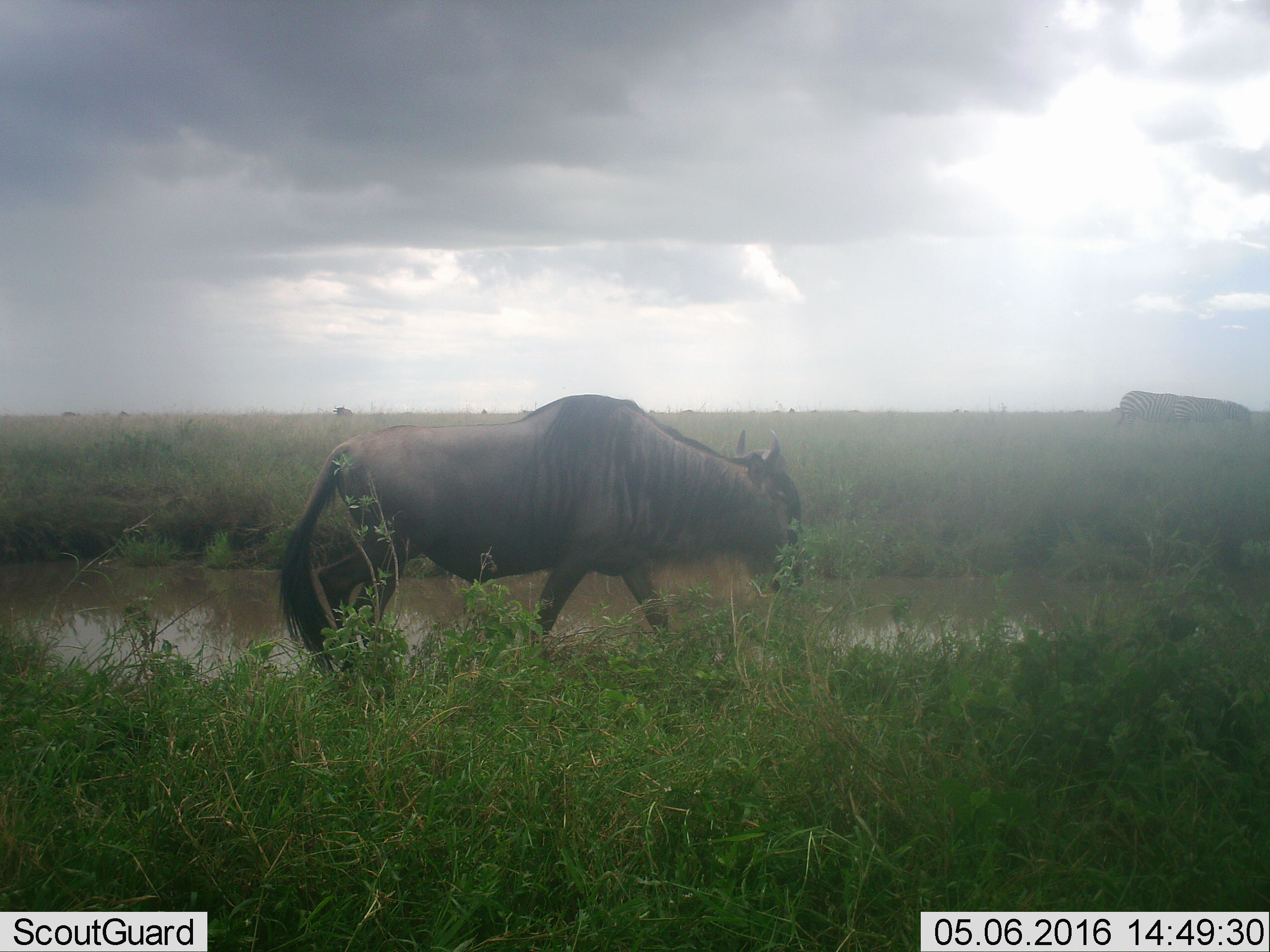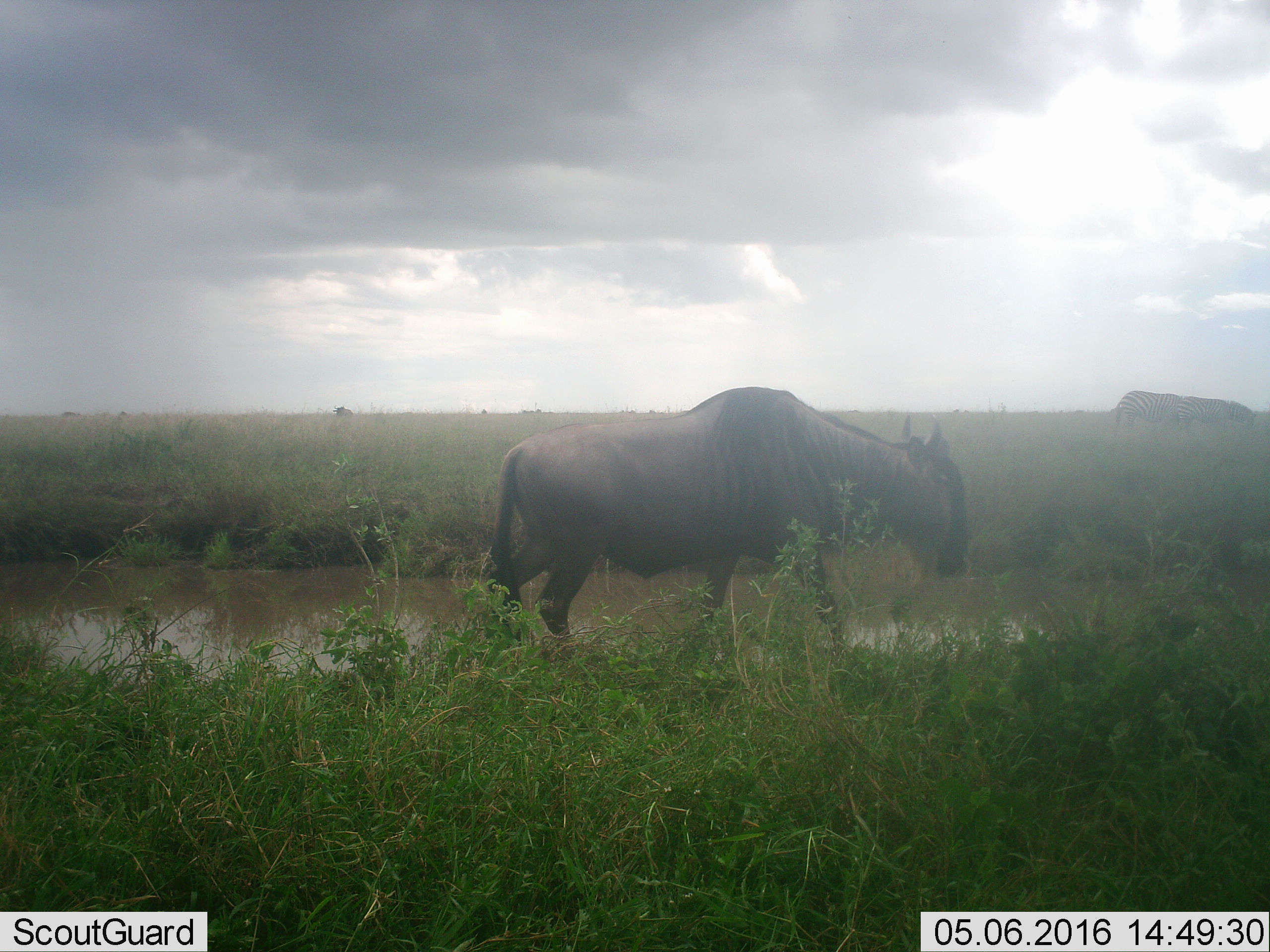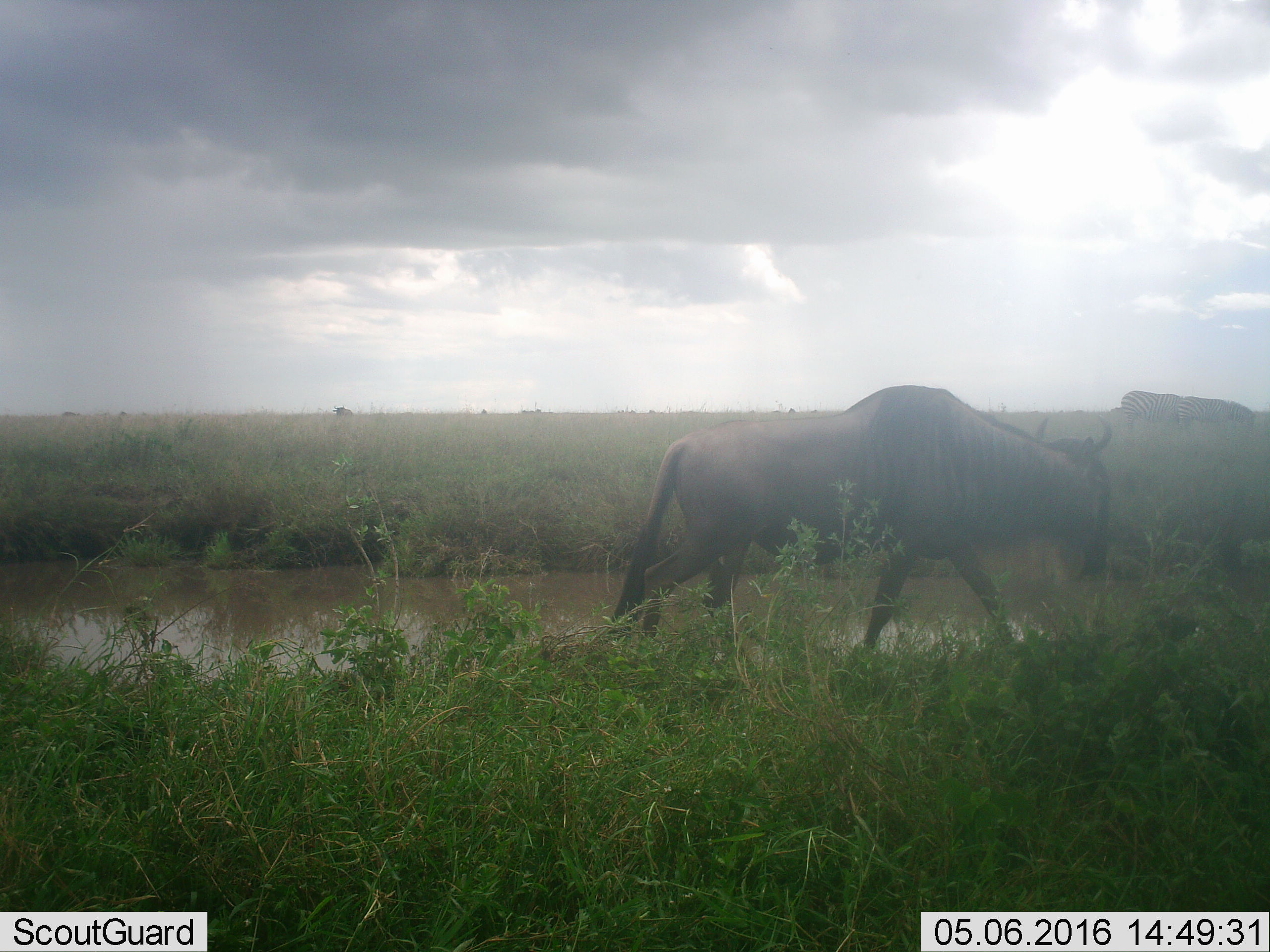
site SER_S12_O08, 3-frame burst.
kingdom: Animalia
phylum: Chordata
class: Mammalia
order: Artiodactyla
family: Bovidae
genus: Connochaetes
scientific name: Connochaetes taurinus taurinus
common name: blue wildebeest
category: wildebeestblue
Wildebeestblue (blue wildebeest) (Connochaetes taurinus taurinus), count 2. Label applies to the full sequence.